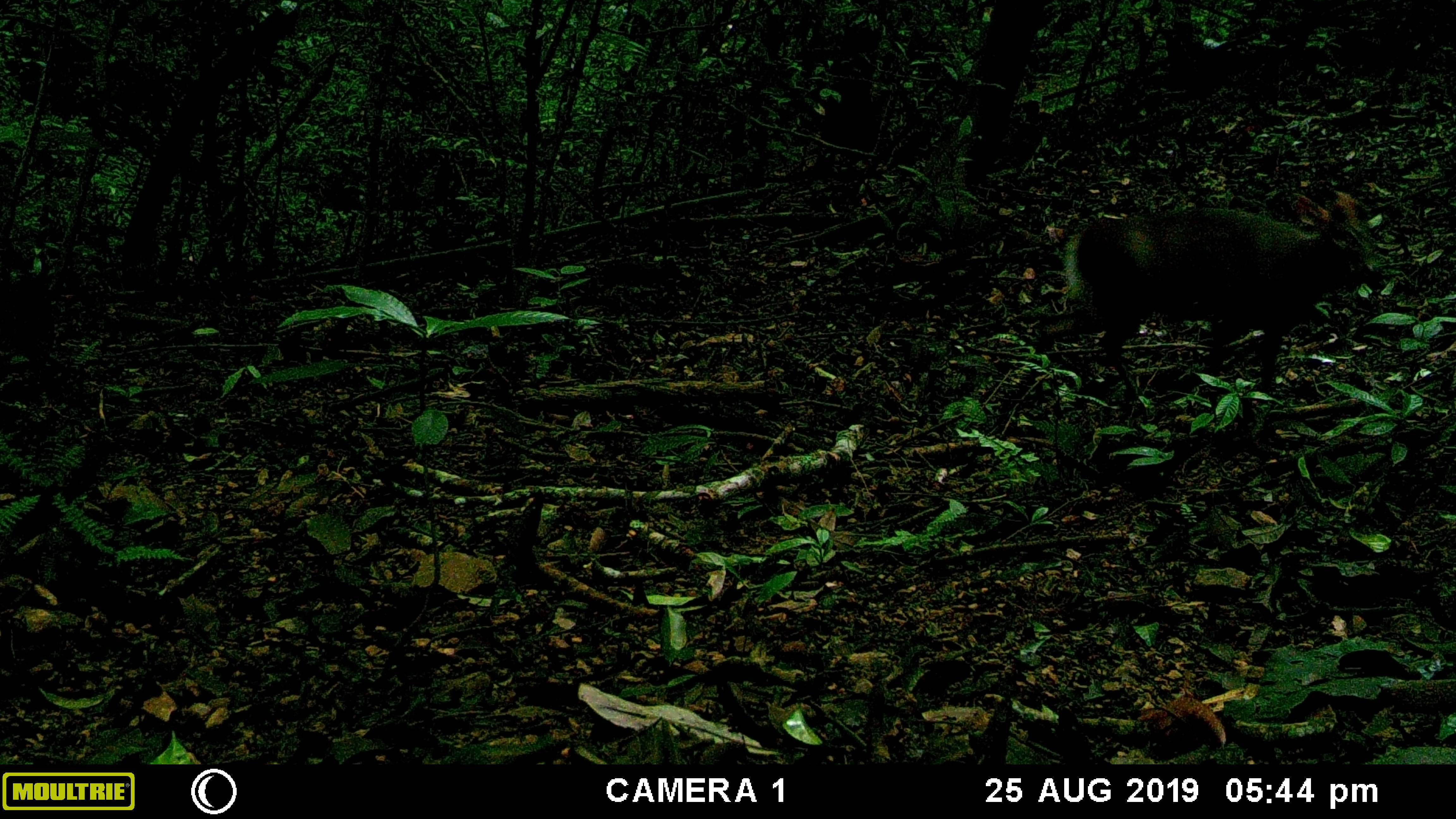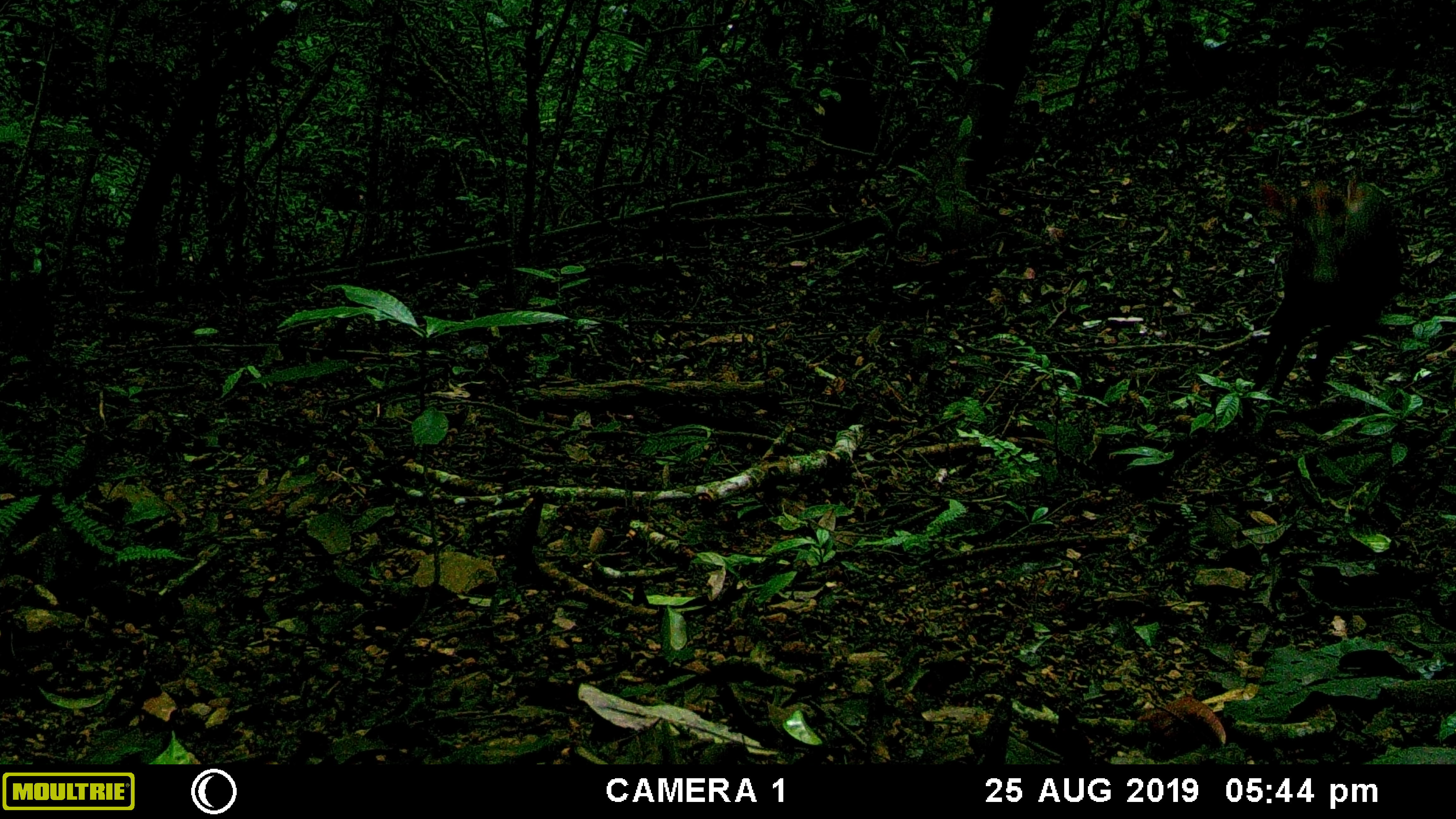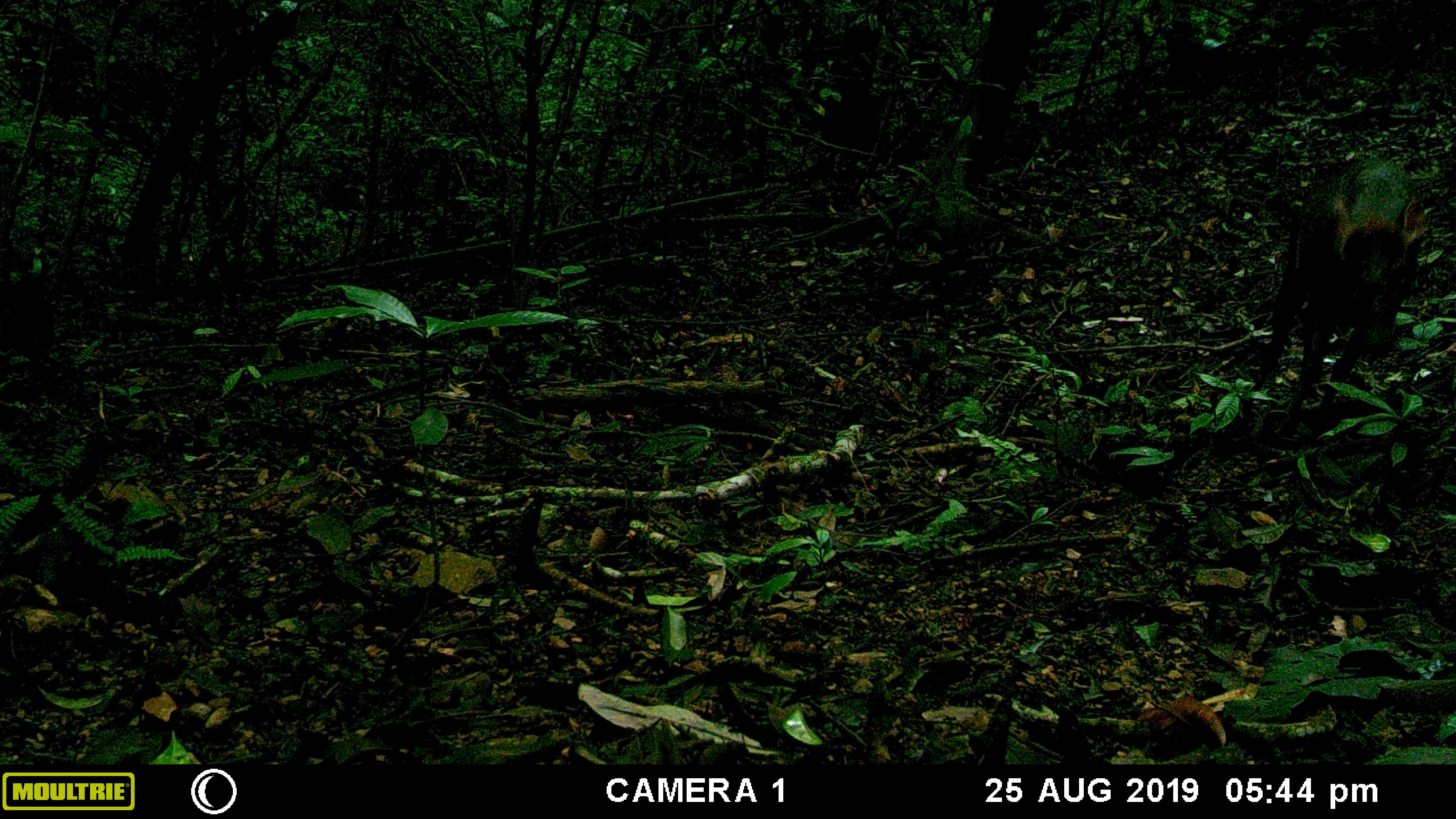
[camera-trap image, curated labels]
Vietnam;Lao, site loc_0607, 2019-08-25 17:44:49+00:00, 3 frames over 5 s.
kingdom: Animalia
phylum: Chordata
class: Mammalia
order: Artiodactyla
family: Cervidae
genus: Muntiacus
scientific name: Muntiacus rooseveltorum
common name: roosevelt's muntjac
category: roosevelts muntjac group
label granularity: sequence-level